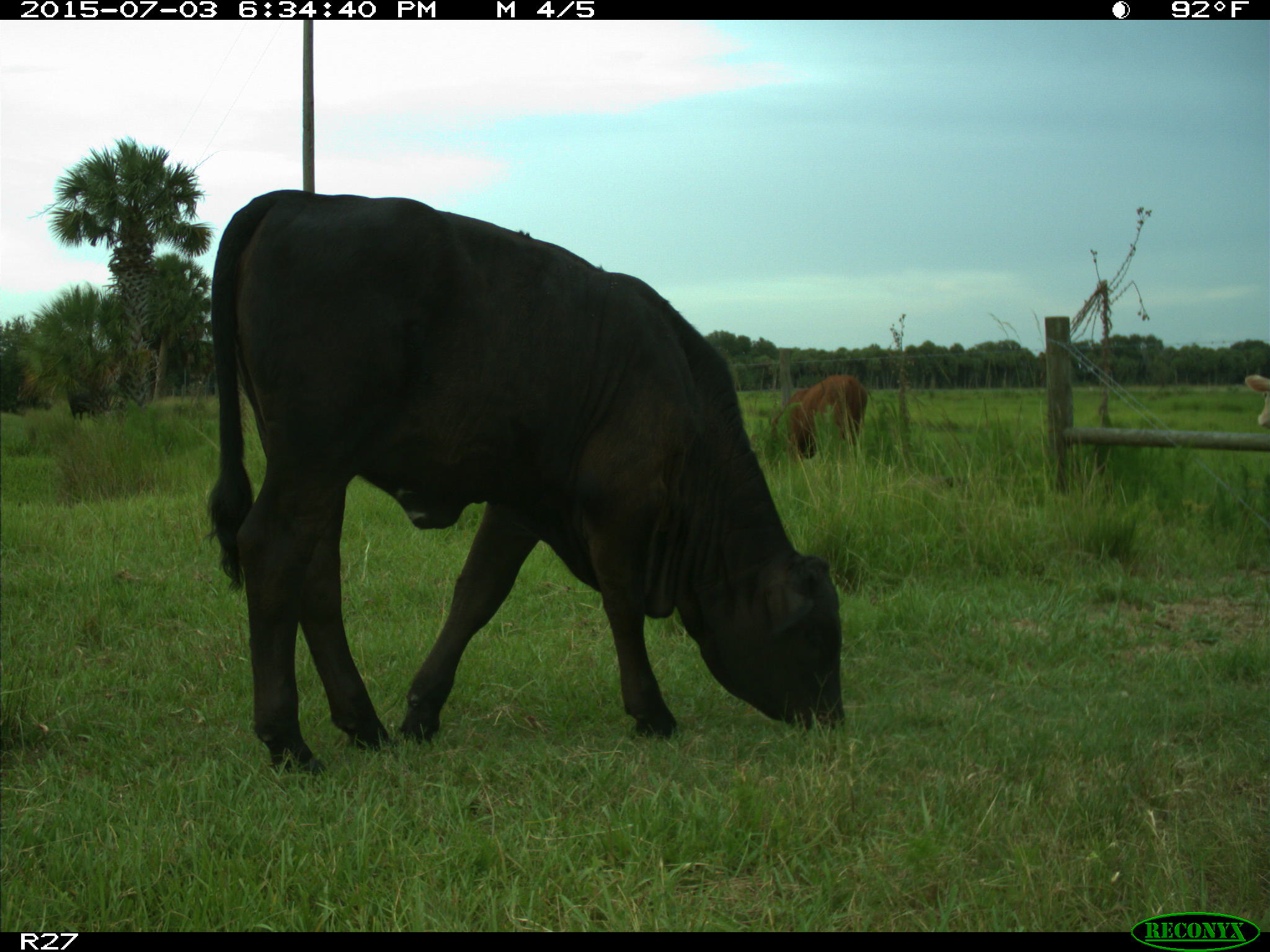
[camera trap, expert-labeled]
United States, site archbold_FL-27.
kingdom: Animalia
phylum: Chordata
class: Mammalia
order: Artiodactyla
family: Bovidae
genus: Bos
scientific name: Bos taurus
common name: domestic cow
Bos taurus (domestic cow).